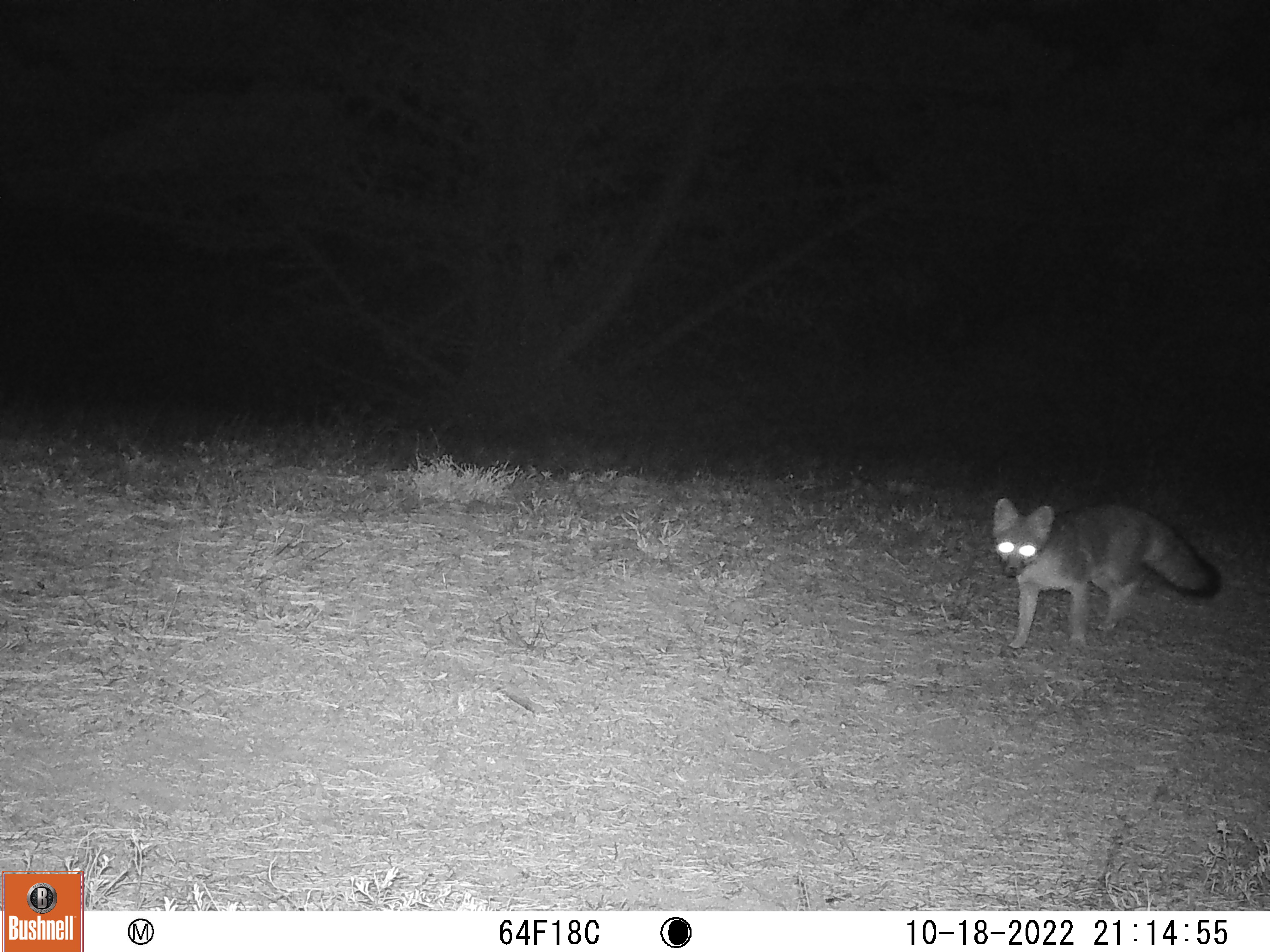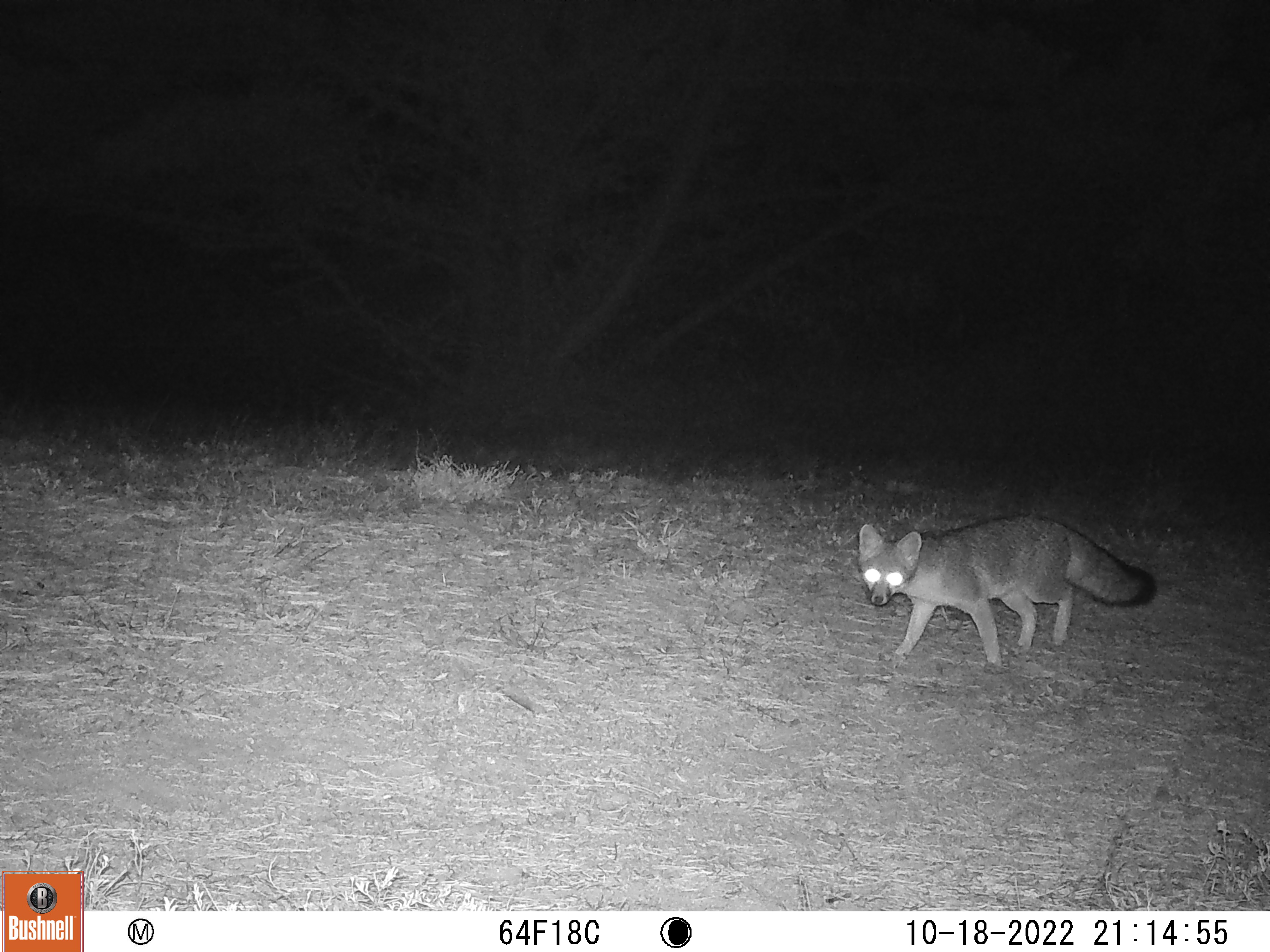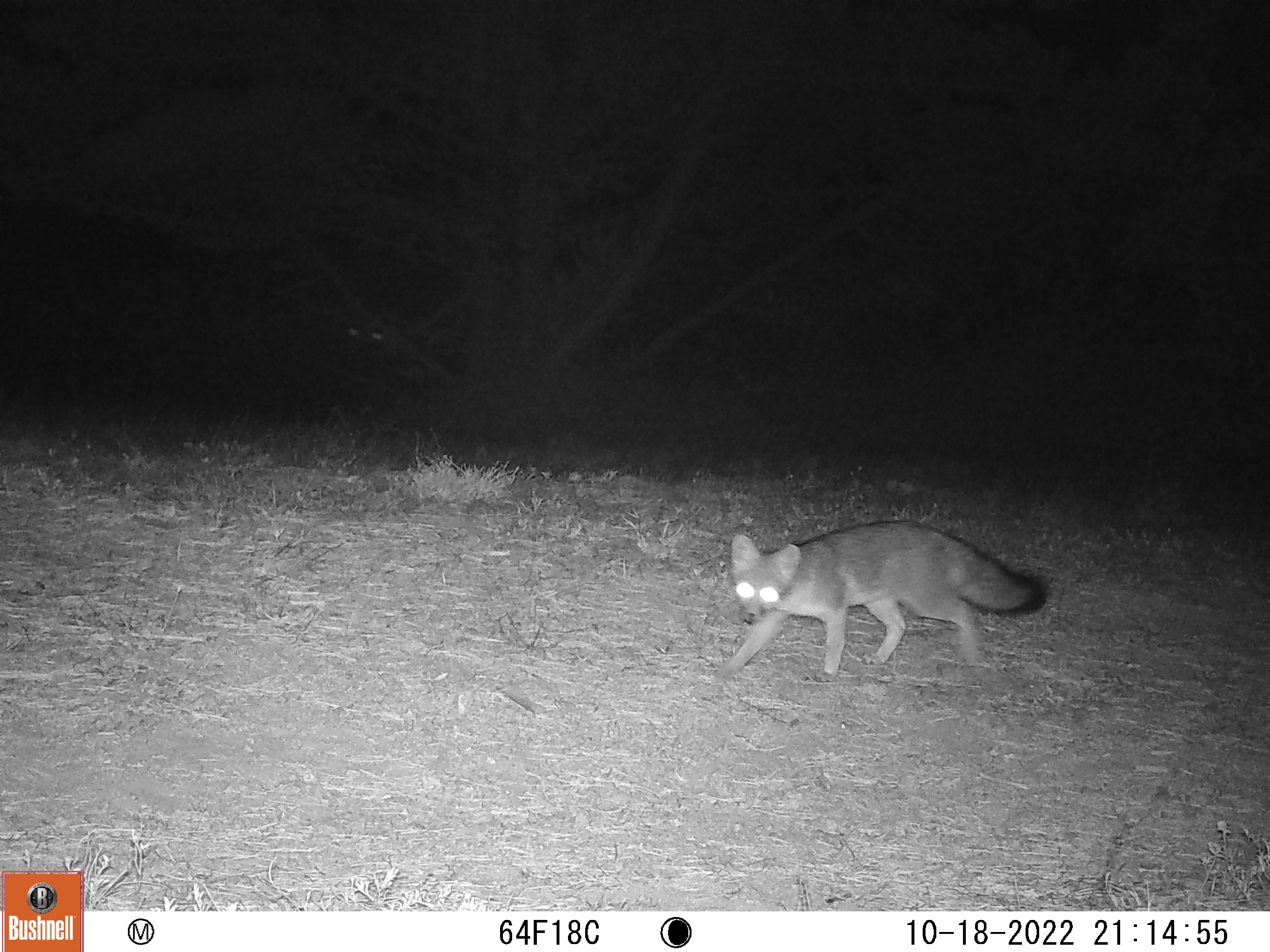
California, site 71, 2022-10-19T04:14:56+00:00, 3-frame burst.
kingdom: Animalia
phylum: Chordata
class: Mammalia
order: Carnivora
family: Canidae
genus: Urocyon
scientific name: Urocyon cinereoargenteus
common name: gray fox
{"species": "gray fox (Urocyon cinereoargenteus)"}